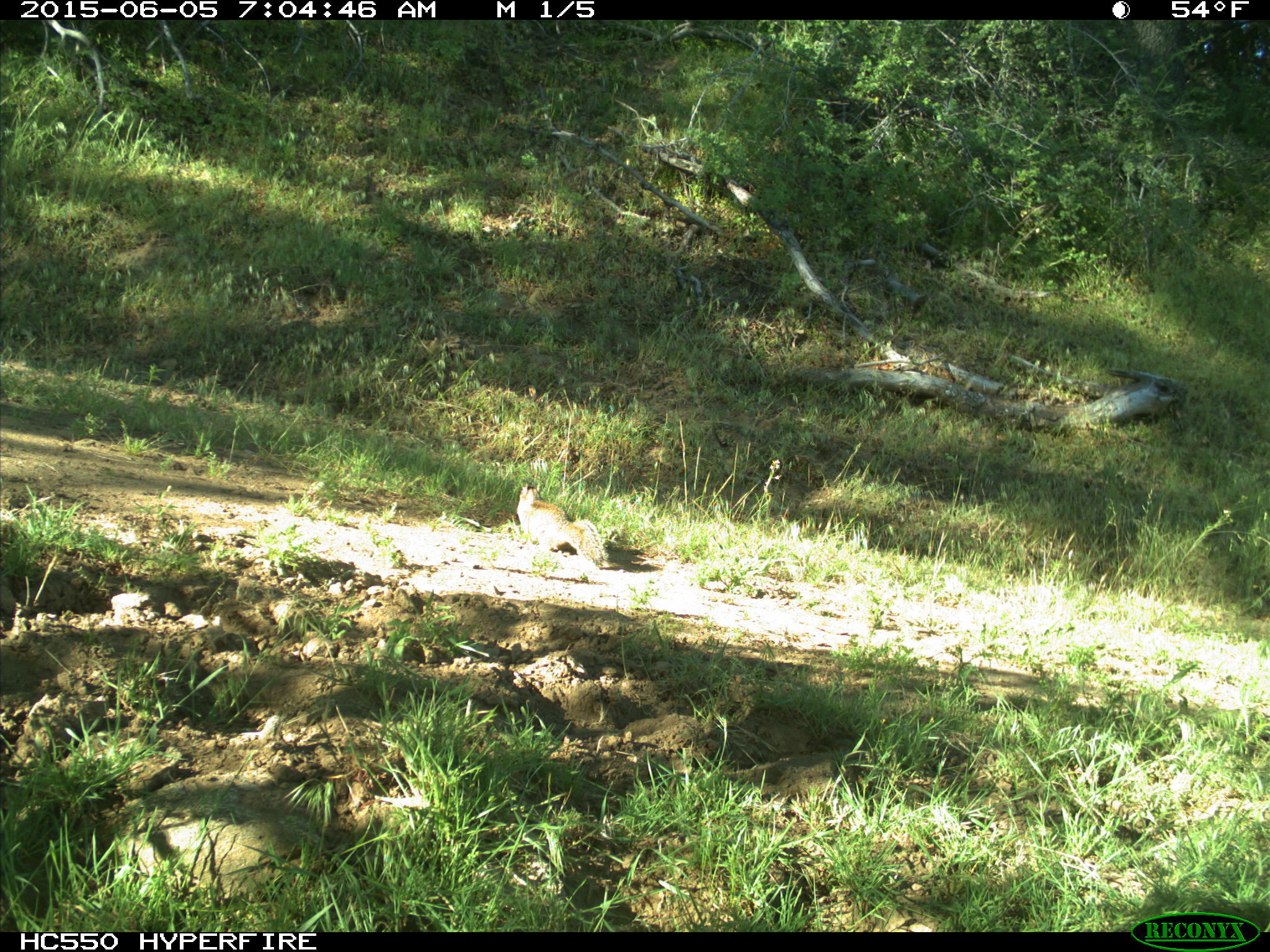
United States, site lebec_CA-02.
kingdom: Animalia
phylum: Chordata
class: Mammalia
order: Rodentia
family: Sciuridae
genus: Otospermophilus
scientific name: Otospermophilus beecheyi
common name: california ground squirrel